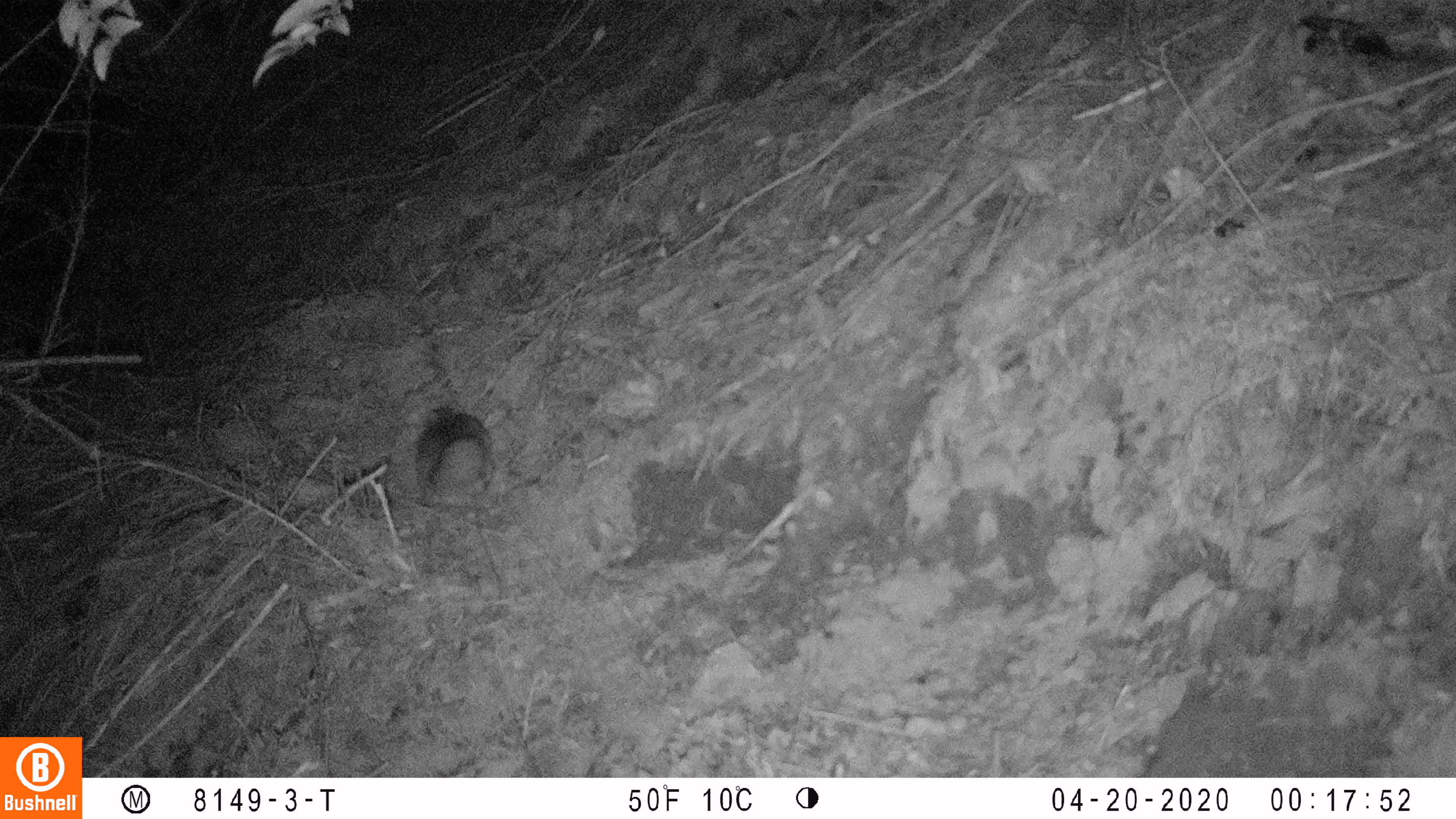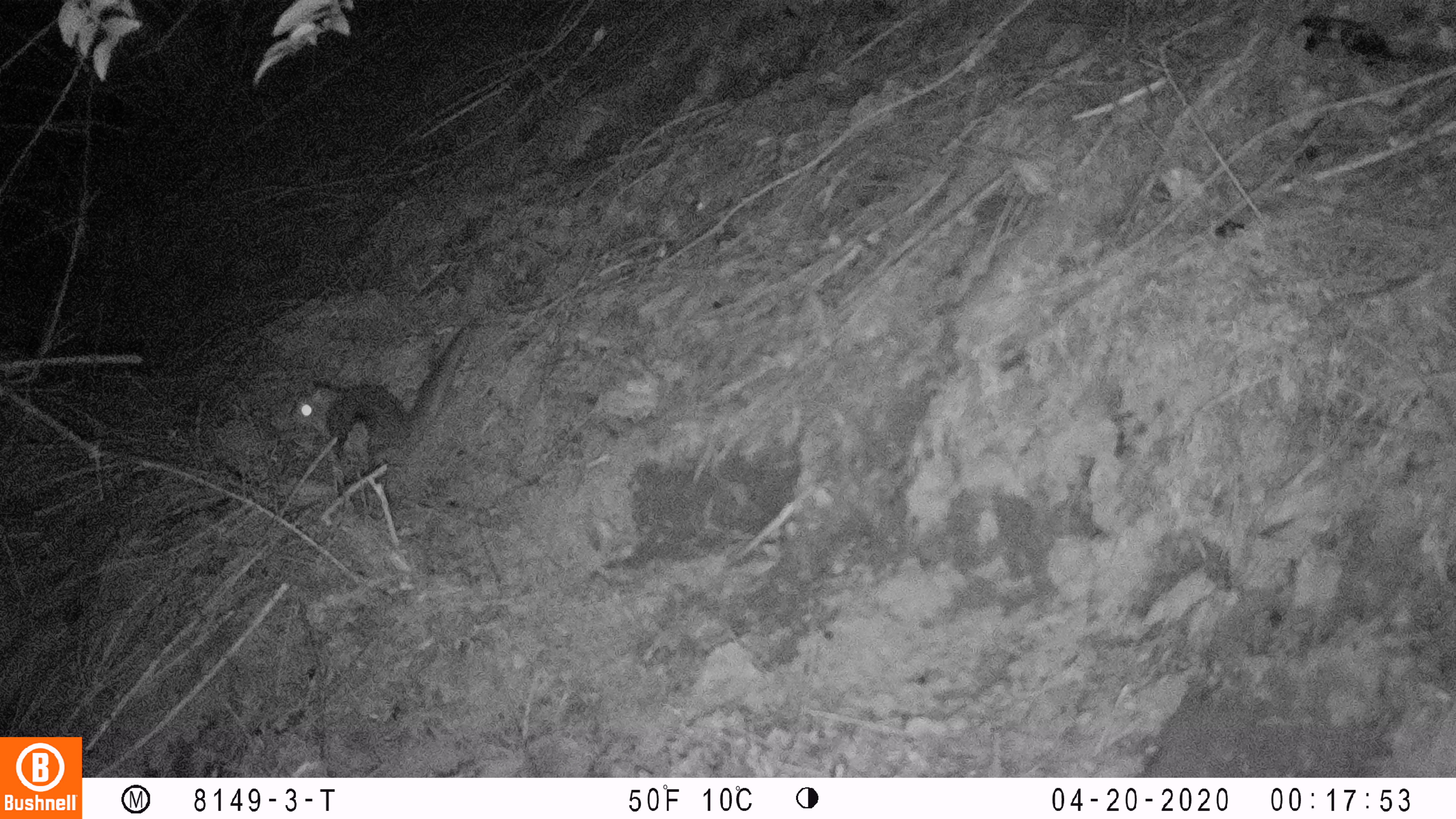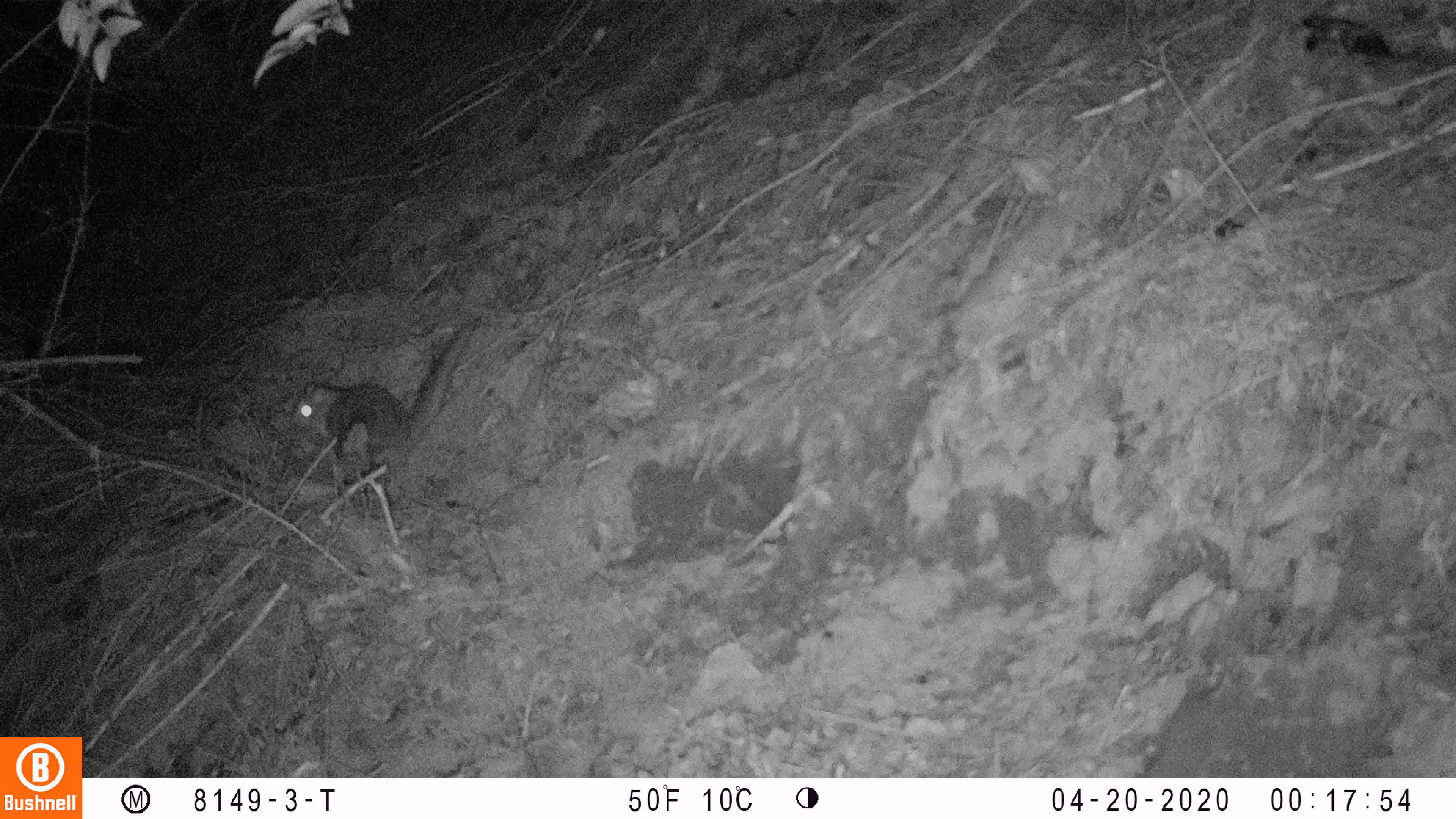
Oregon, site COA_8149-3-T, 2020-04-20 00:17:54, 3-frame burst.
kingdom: Animalia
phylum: Chordata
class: Aves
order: Passeriformes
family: Turdidae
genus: Catharus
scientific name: Catharus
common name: brown thrushes and nightingale-thrushes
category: catharus species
Catharus species (brown thrushes and nightingale-thrushes) (Catharus).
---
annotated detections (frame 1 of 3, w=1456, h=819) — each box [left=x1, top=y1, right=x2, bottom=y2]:
catharus species: [left=397, top=401, right=520, bottom=525]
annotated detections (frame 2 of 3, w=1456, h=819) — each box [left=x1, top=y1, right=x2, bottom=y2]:
catharus species: [left=276, top=309, right=491, bottom=497]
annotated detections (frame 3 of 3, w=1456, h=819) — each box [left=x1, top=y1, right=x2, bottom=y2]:
catharus species: [left=277, top=305, right=494, bottom=484]